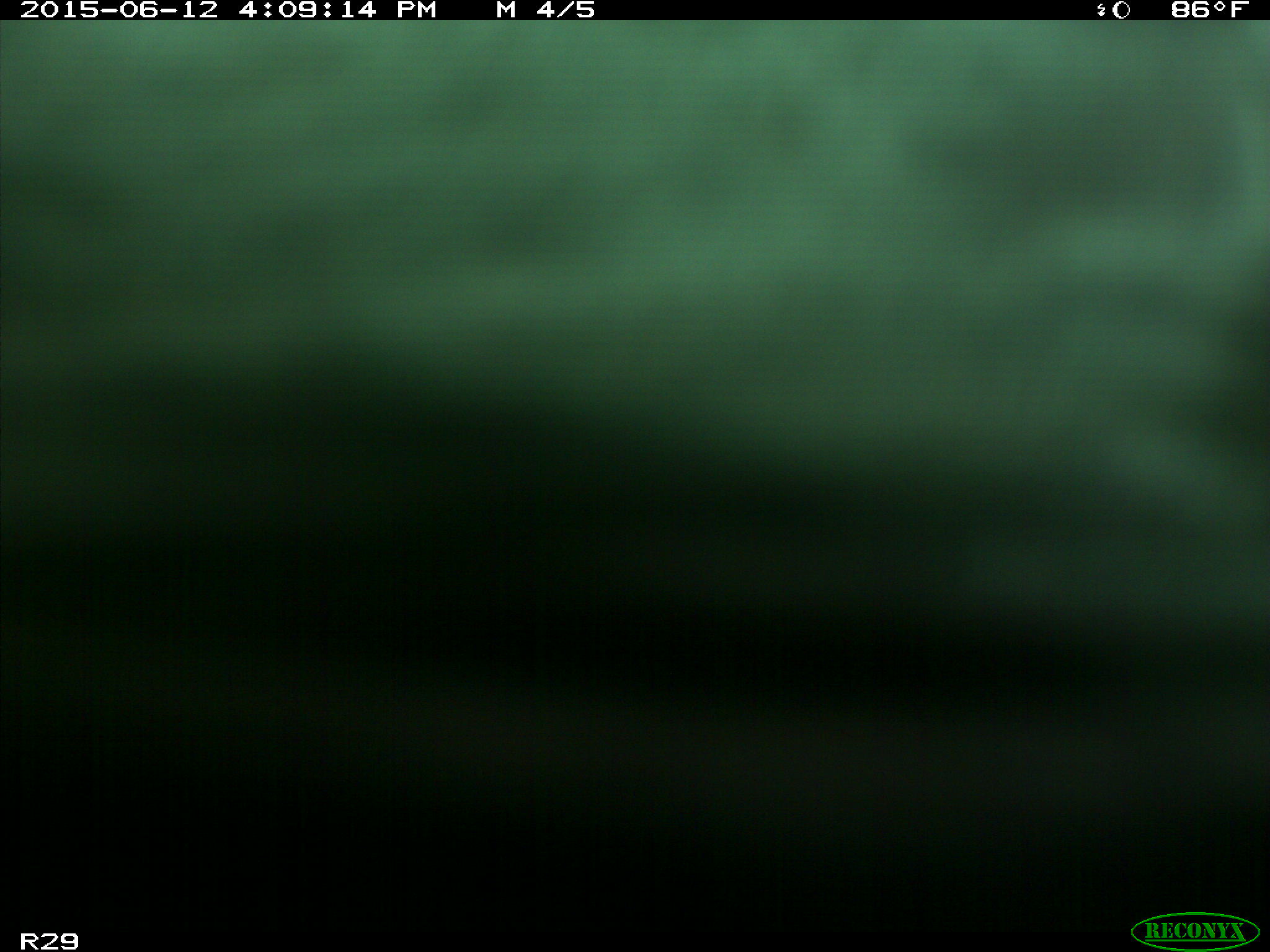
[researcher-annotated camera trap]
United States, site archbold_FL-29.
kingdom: Animalia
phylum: Chordata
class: Mammalia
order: Artiodactyla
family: Bovidae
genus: Bos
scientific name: Bos taurus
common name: domestic cow